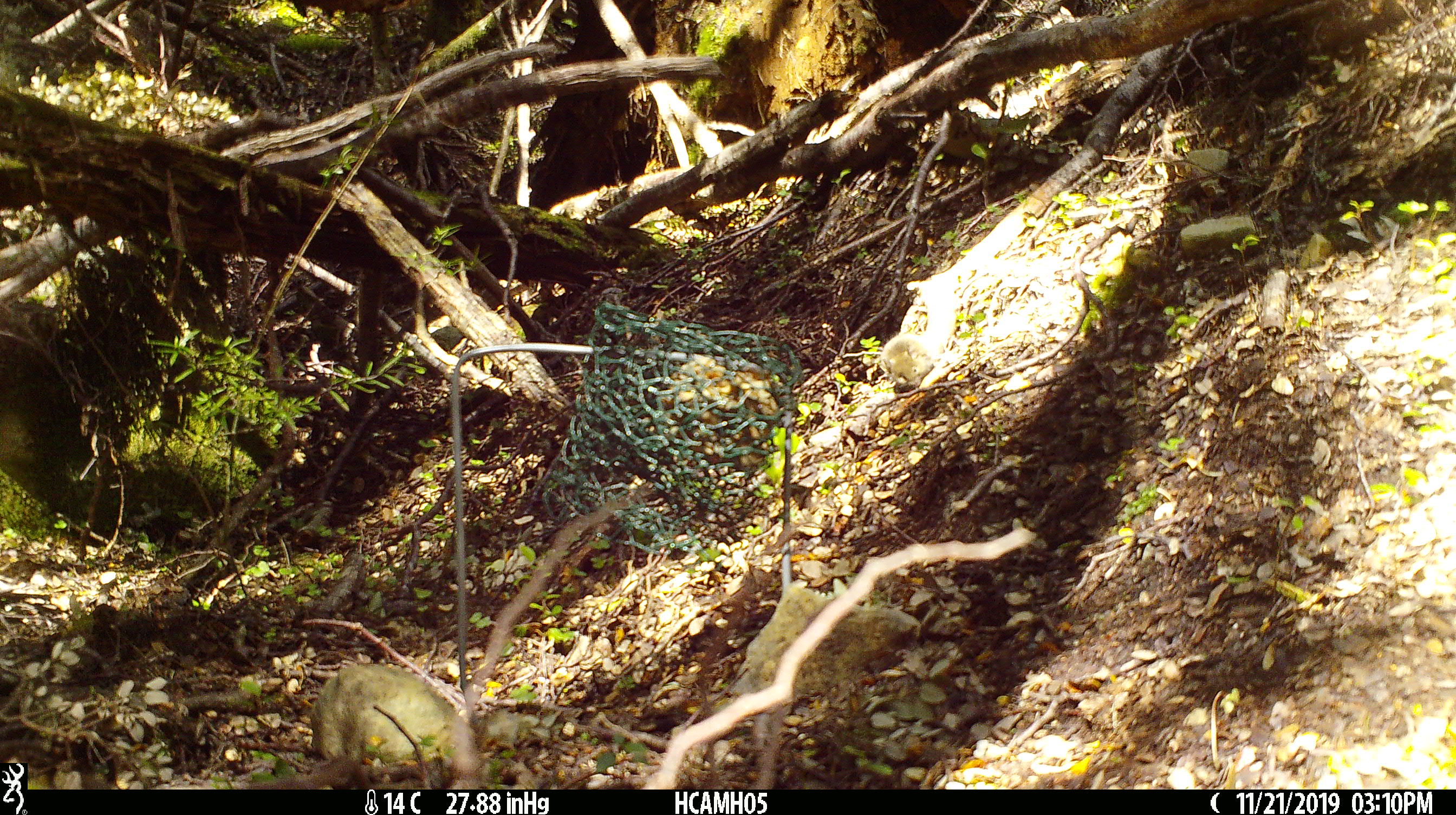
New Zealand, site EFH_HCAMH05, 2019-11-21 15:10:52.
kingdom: Animalia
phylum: Chordata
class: Mammalia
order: Rodentia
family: Muridae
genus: Mus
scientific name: Mus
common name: mouse